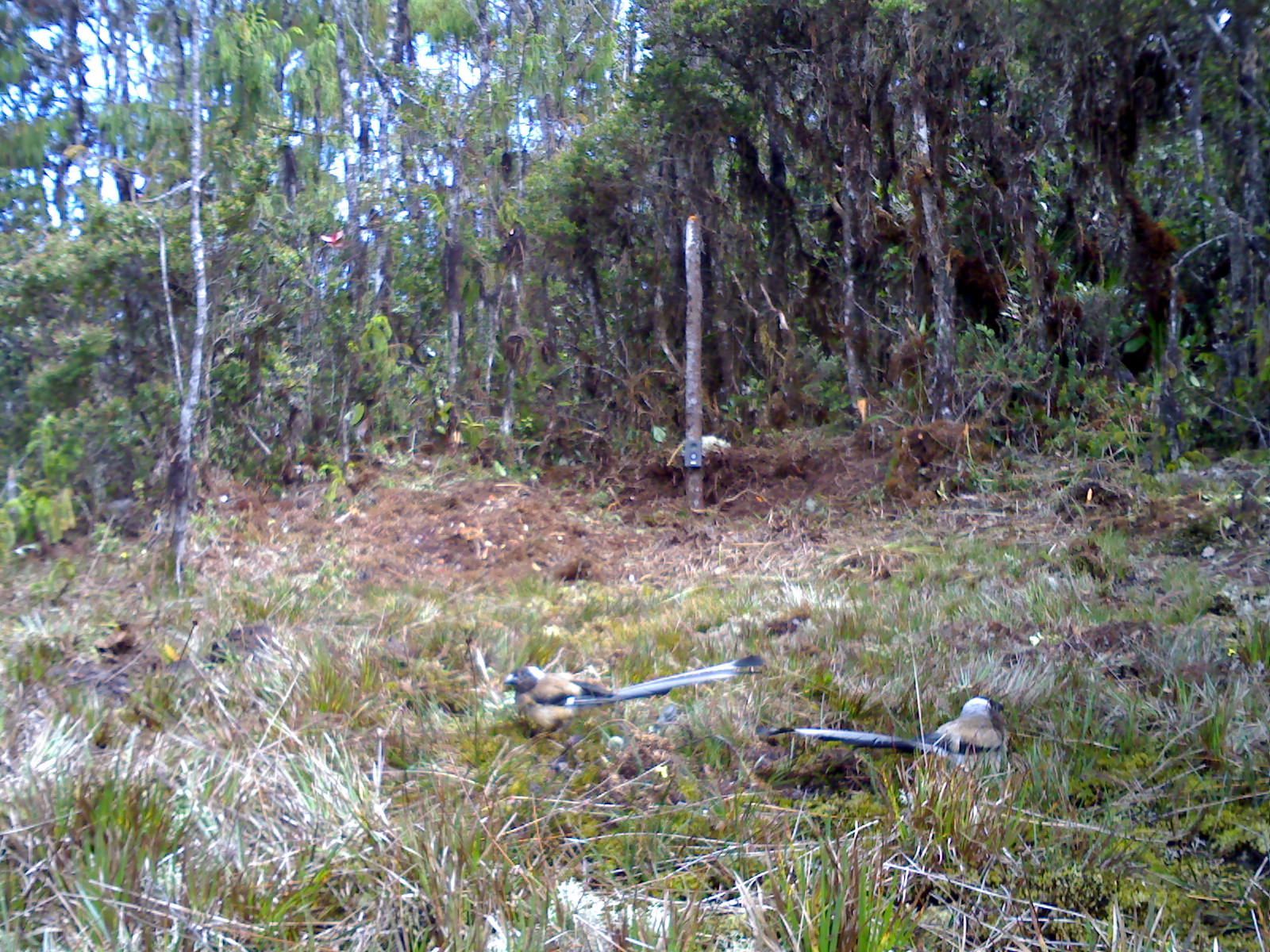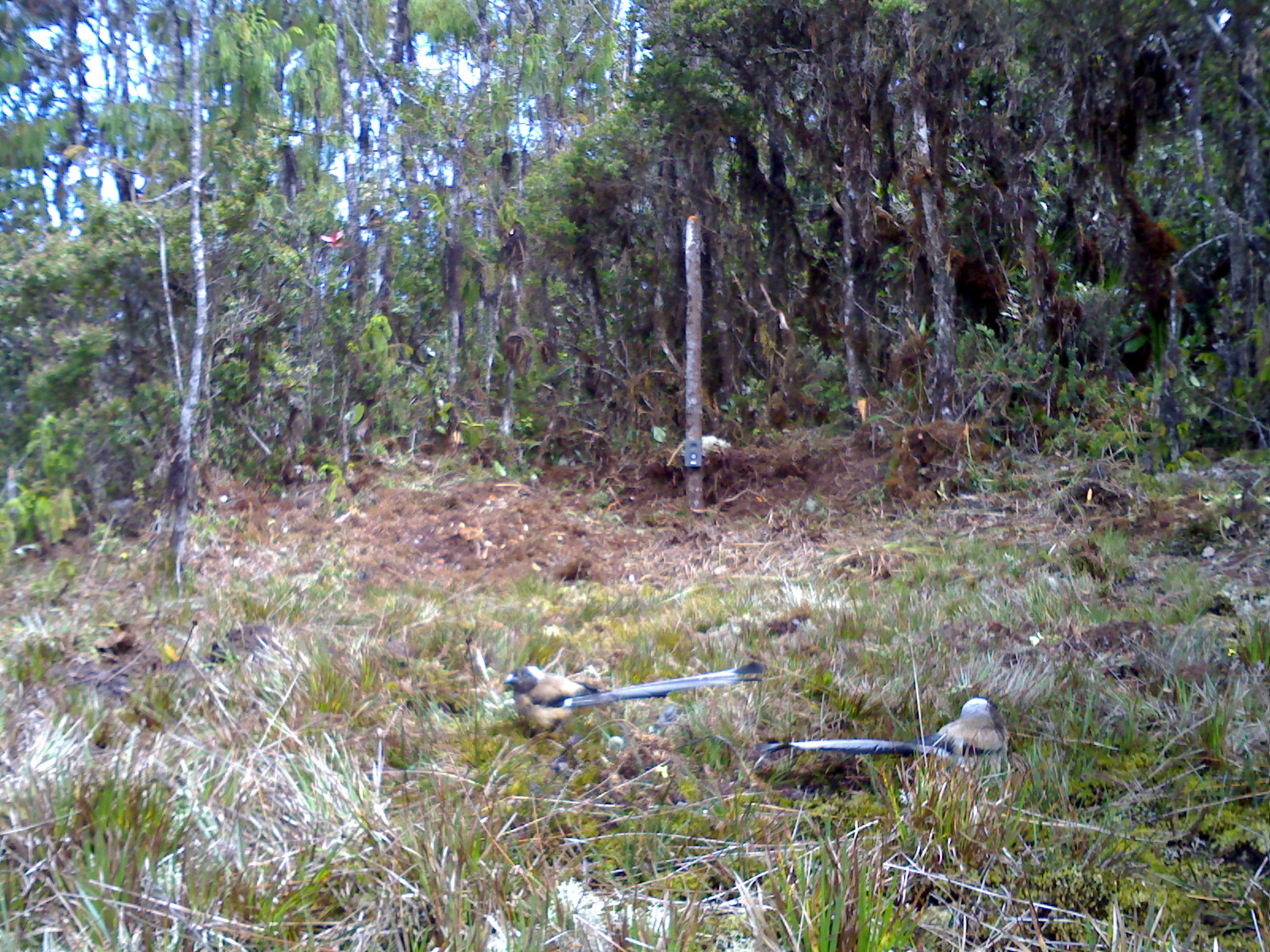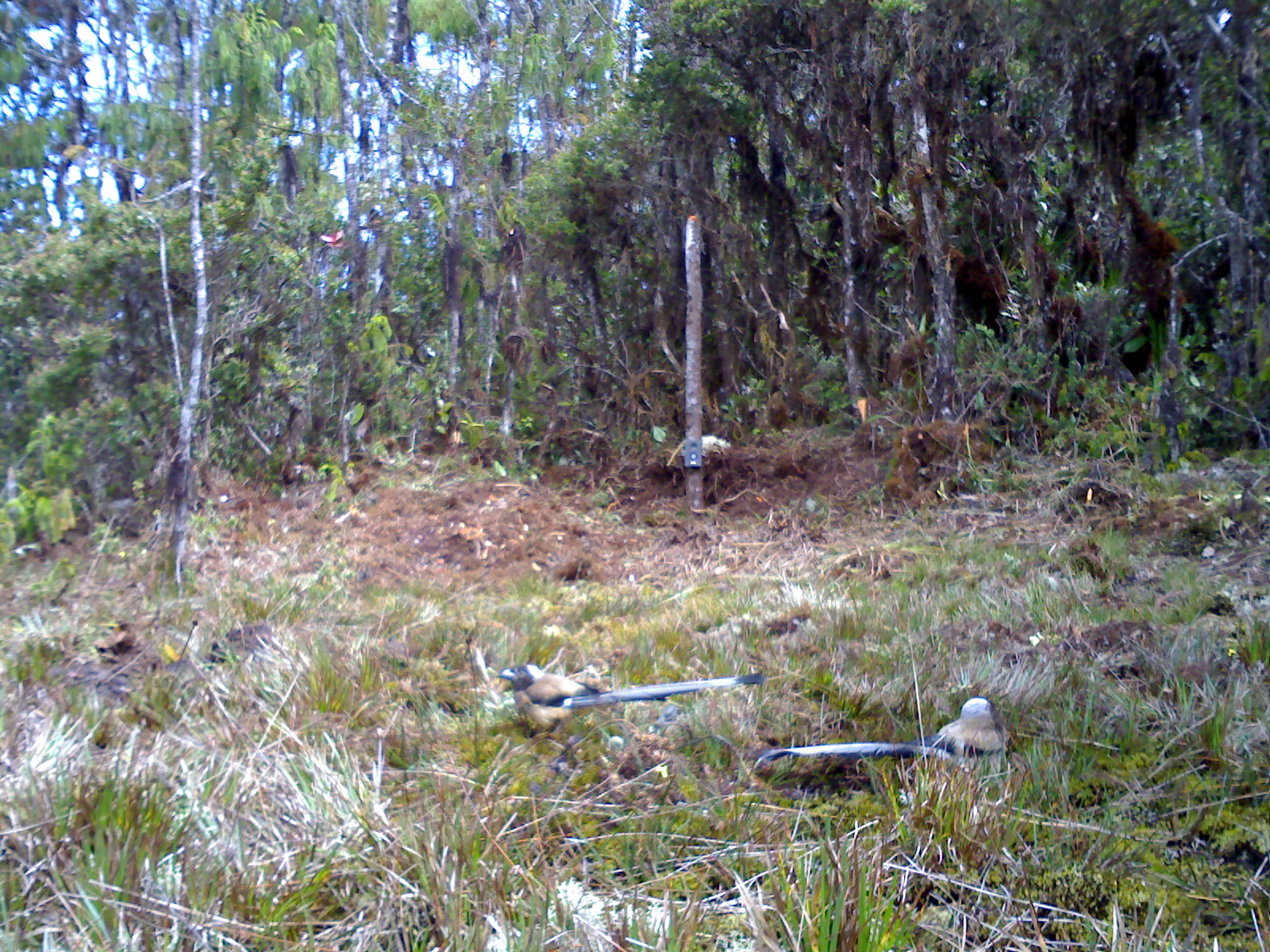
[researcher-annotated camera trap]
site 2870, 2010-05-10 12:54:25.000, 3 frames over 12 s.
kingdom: Animalia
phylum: Chordata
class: Aves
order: Passeriformes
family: Corvidae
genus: Dendrocitta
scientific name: Dendrocitta occipitalis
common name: sumatran treepie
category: dendrocitta occipitalas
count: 2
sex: male and female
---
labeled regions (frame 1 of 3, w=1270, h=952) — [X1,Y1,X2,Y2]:
dendrocitta occipitalas: [752,695,1007,791]; [502,652,763,738]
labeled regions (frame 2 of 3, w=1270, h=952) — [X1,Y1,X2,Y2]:
dendrocitta occipitalas: [752,695,1007,791]; [502,652,763,738]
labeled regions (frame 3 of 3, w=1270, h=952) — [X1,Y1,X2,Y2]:
dendrocitta occipitalas: [752,692,1010,791]; [492,663,764,738]